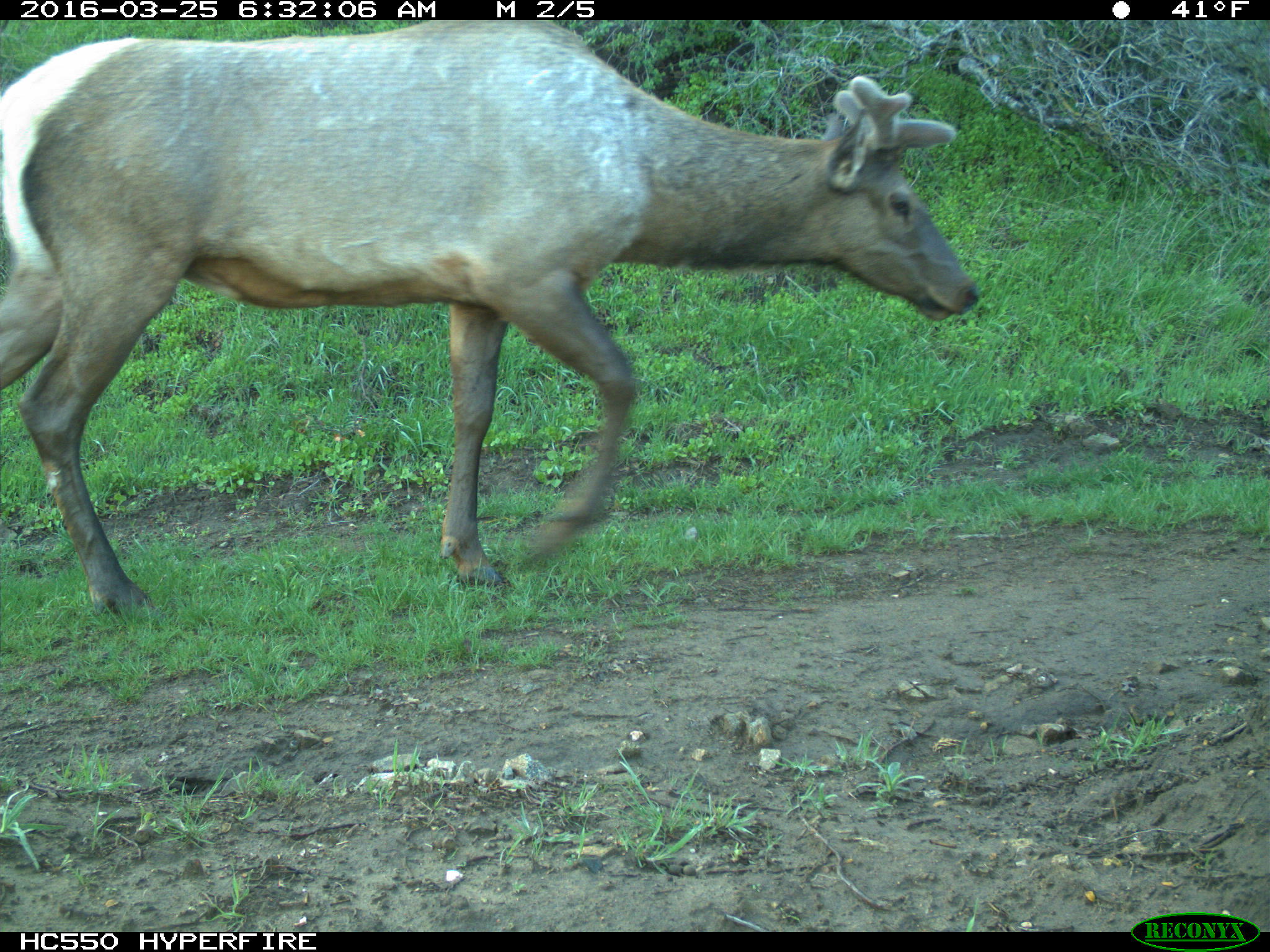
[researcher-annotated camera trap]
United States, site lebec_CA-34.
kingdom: Animalia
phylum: Chordata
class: Mammalia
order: Artiodactyla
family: Cervidae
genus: Cervus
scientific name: Cervus canadensis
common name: elk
Cervus canadensis (elk).